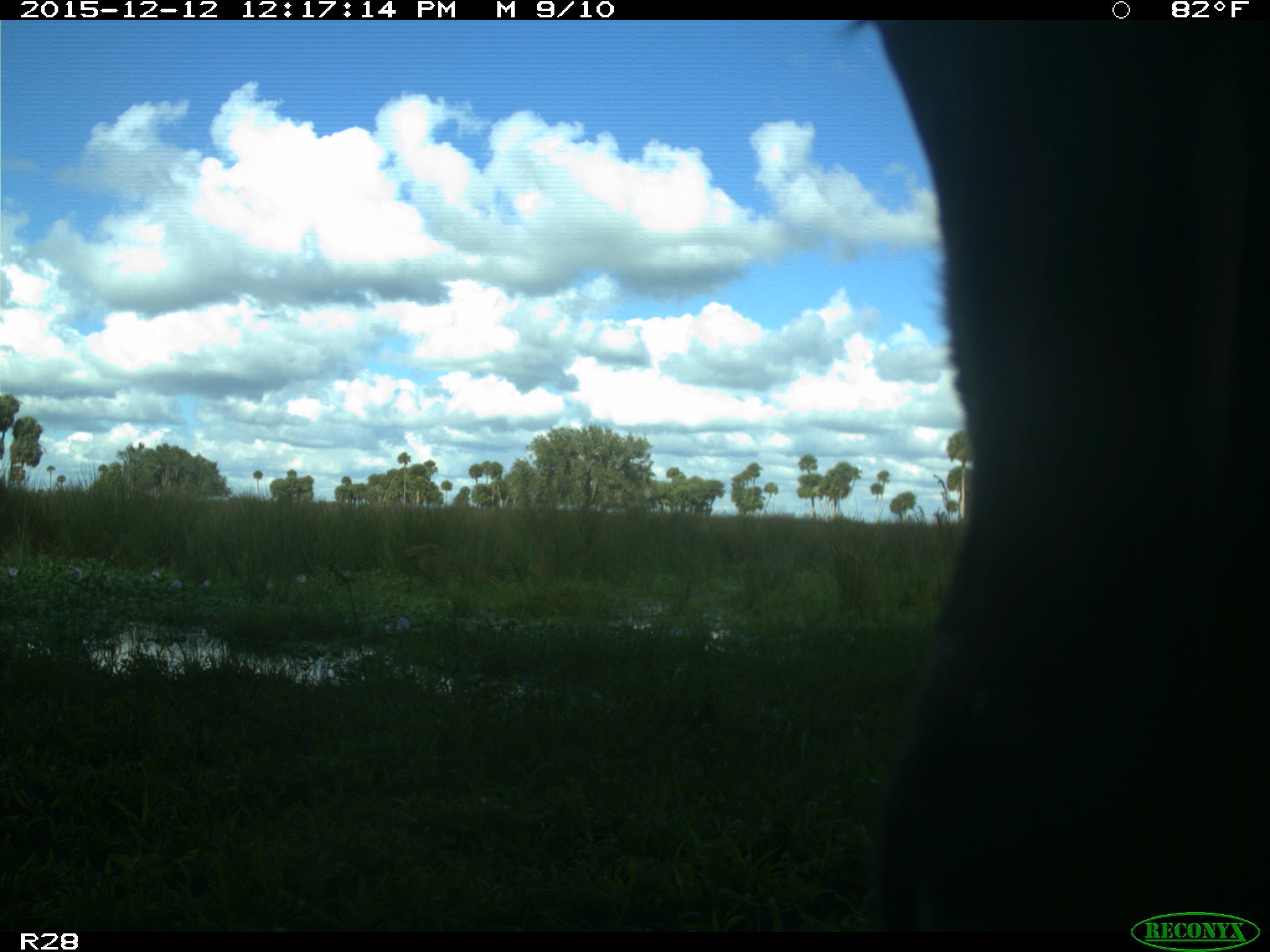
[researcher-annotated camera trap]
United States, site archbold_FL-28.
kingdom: Animalia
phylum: Chordata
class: Mammalia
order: Artiodactyla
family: Bovidae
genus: Bos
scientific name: Bos taurus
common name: domestic cow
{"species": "Bos taurus (domestic cow)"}